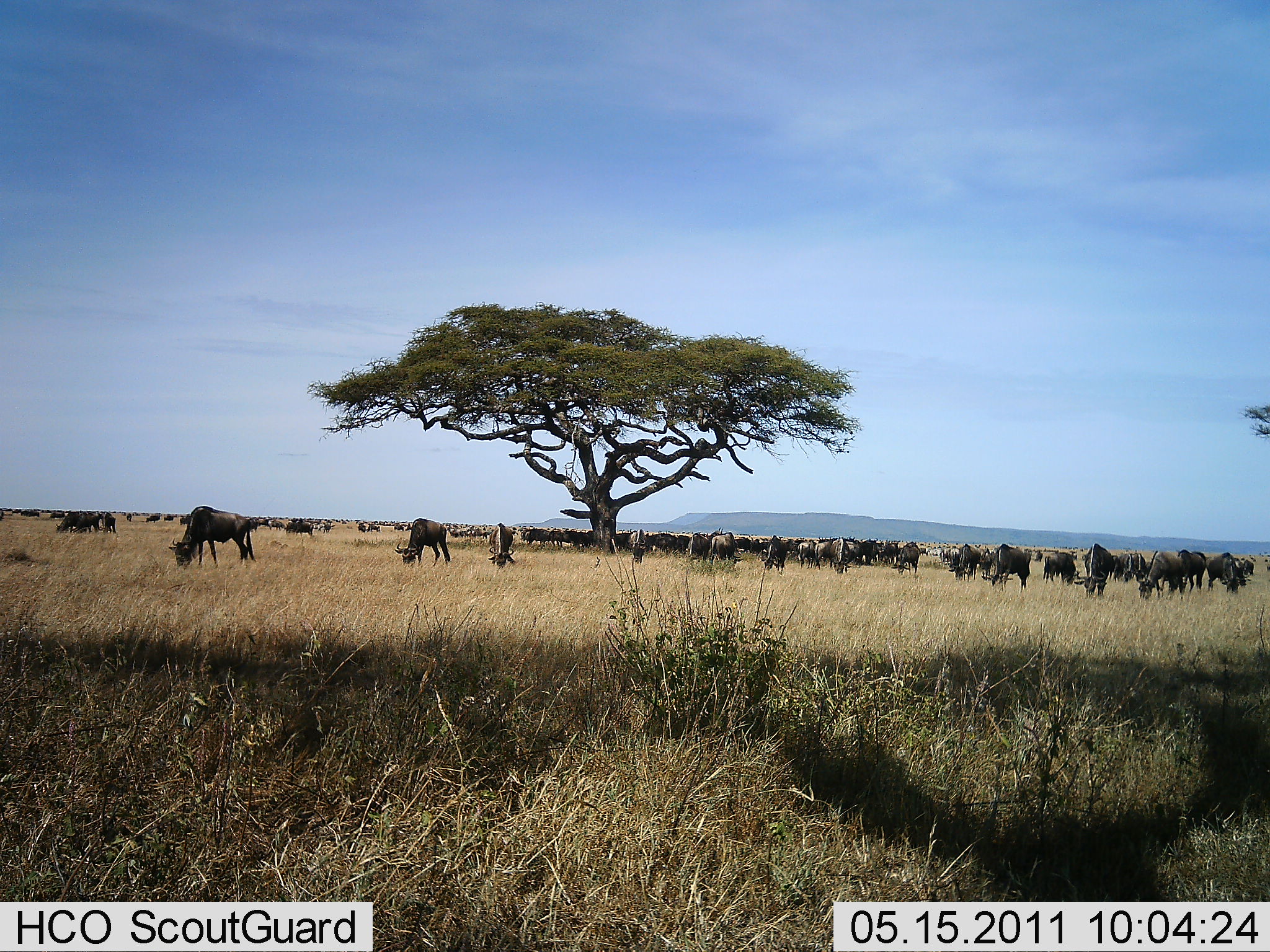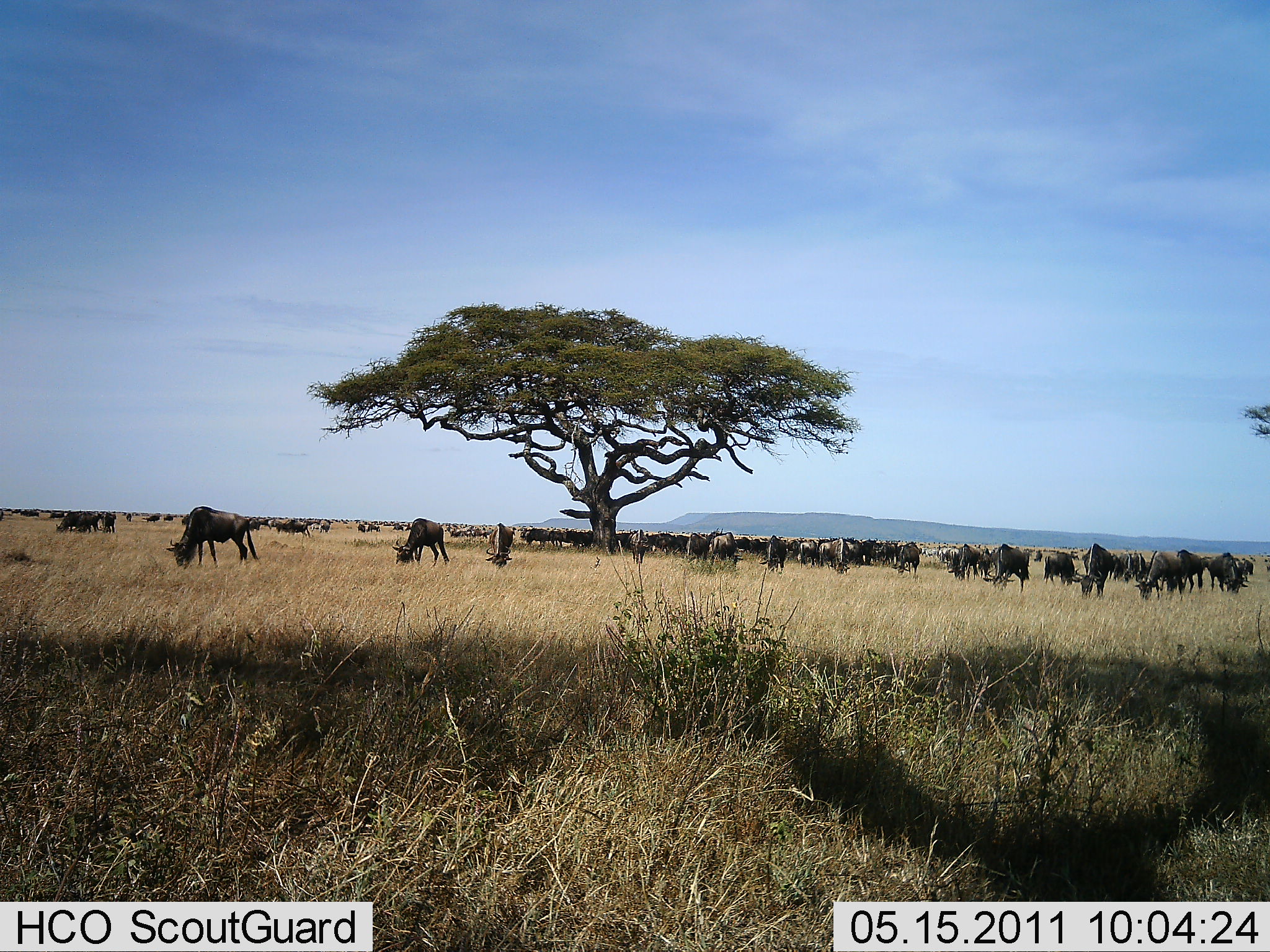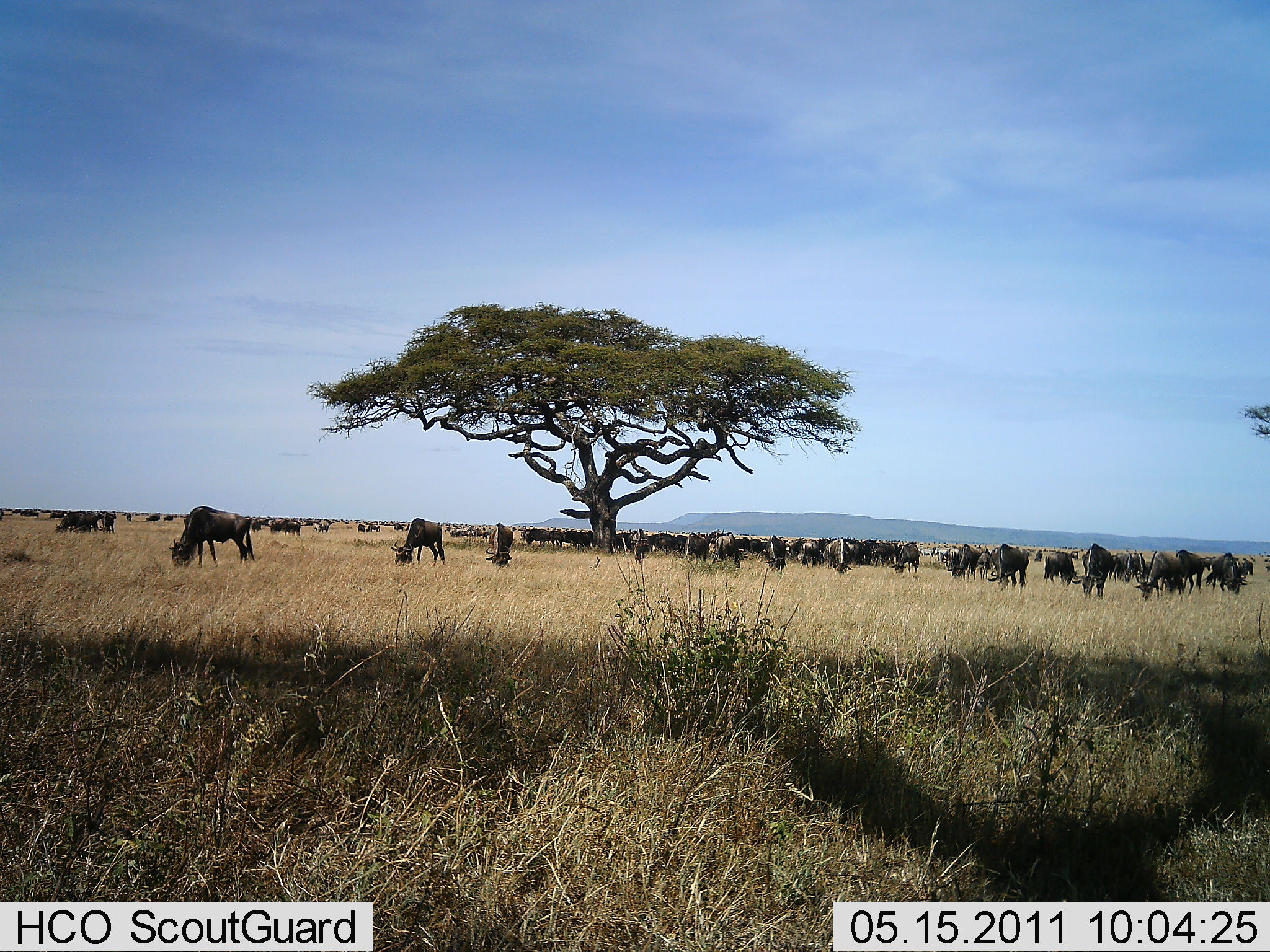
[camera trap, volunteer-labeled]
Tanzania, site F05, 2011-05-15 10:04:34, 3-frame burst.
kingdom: Animalia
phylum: Chordata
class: Mammalia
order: Artiodactyla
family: Bovidae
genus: Connochaetes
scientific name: Connochaetes taurinus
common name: blue wildebeest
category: wildebeest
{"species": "wildebeest (blue wildebeest) (Connochaetes taurinus)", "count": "51+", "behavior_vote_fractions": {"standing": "33%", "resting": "8%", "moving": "8%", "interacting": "8%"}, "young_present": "0%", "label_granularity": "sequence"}